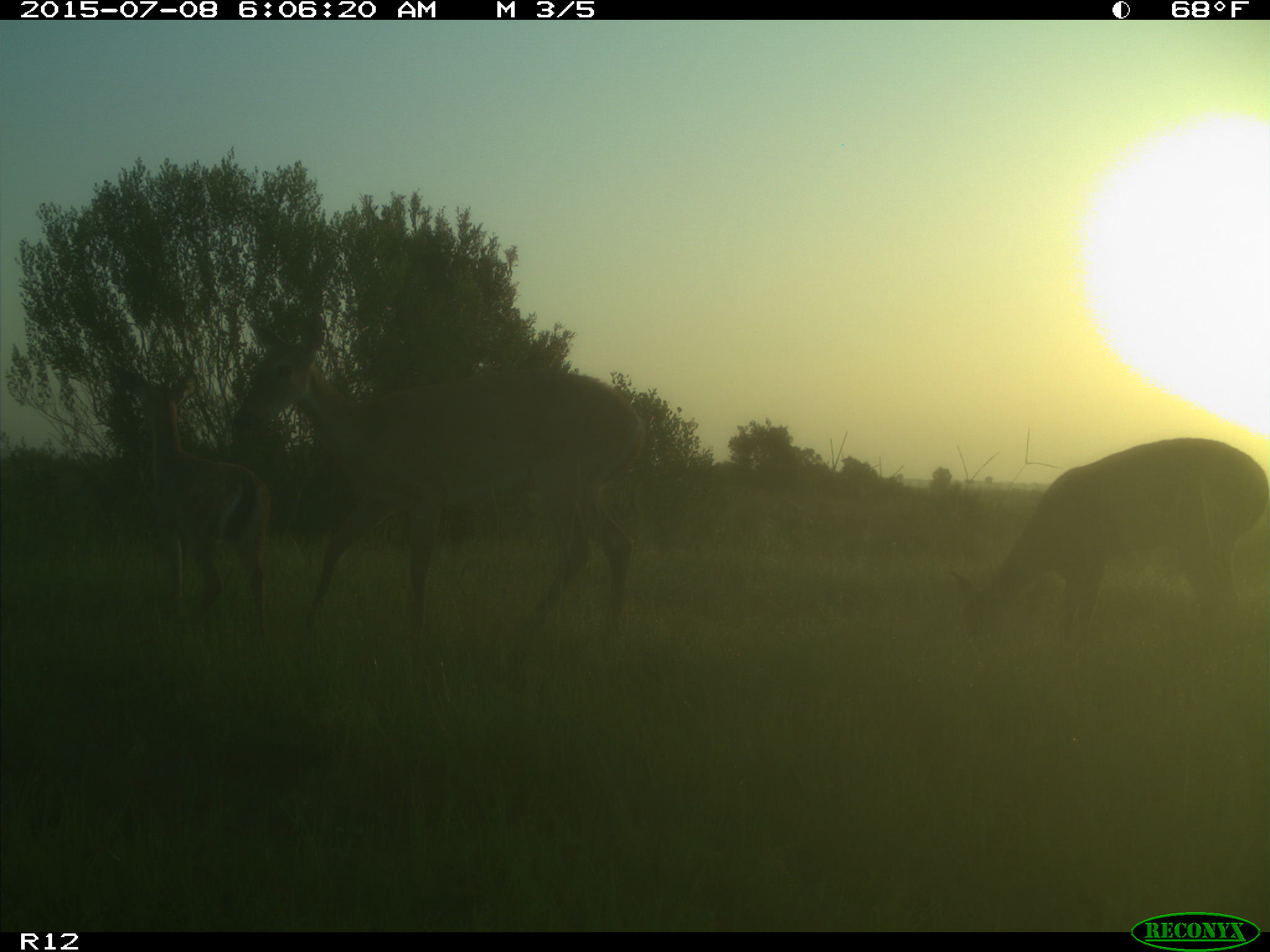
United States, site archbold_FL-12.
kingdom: Animalia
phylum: Chordata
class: Mammalia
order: Artiodactyla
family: Cervidae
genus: Odocoileus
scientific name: Odocoileus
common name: deer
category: unidentified deer